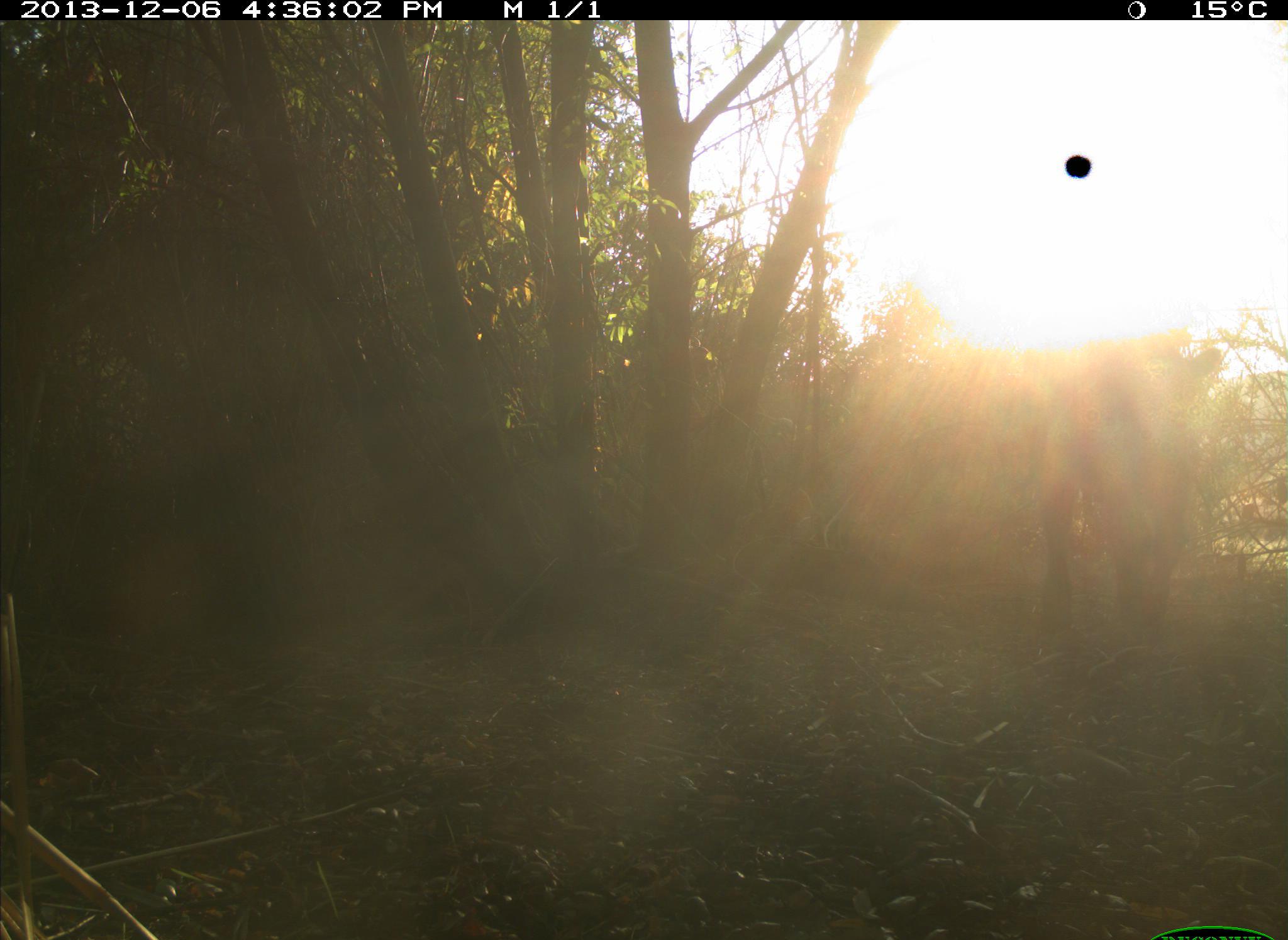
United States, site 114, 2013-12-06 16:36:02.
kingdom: Animalia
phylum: Chordata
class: Mammalia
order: Artiodactyla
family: Bovidae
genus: Bos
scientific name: Bos taurus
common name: cow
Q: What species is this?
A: Cow (Bos taurus).